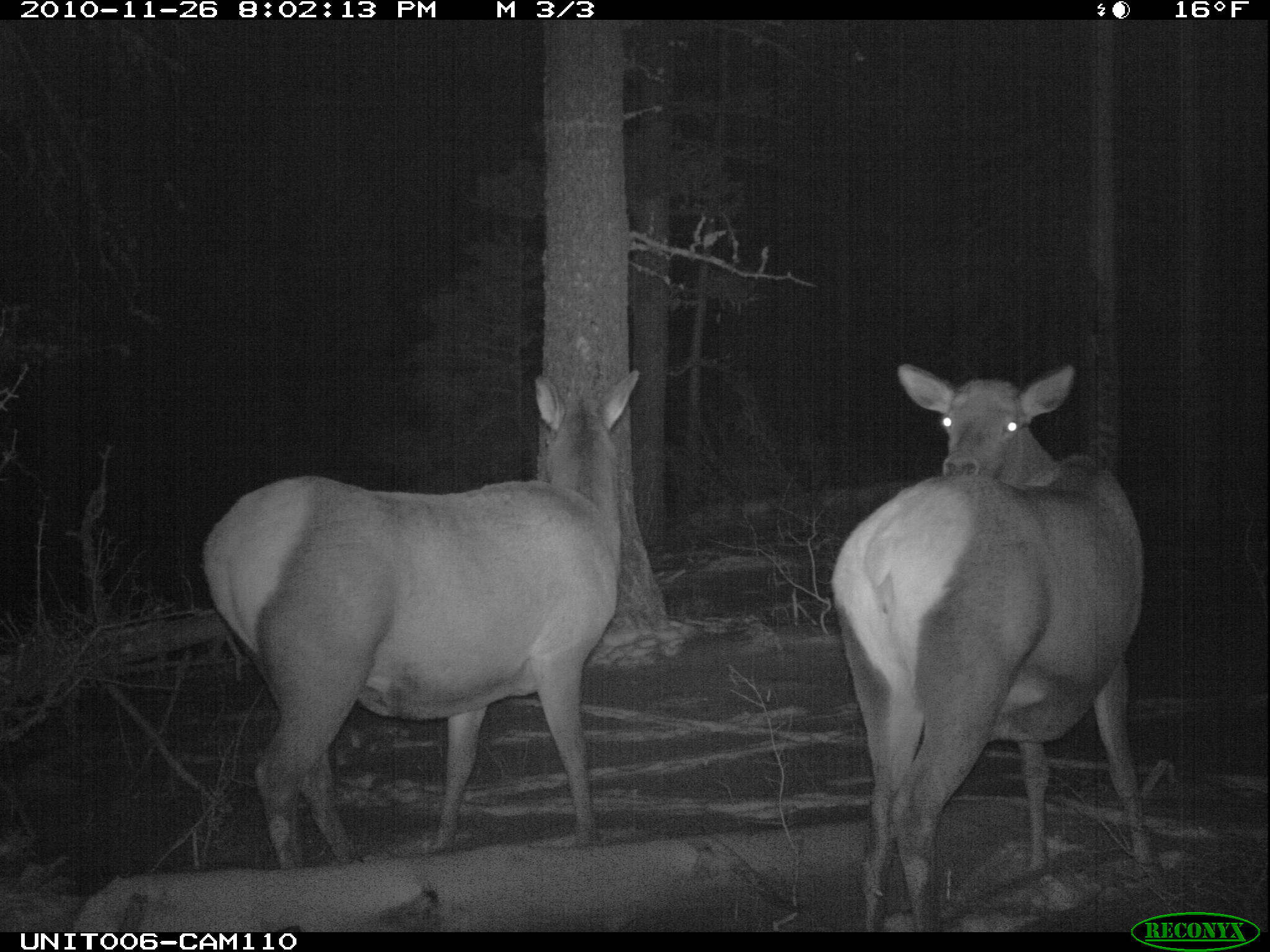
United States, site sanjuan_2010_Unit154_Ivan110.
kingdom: Animalia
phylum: Chordata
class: Mammalia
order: Artiodactyla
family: Cervidae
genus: Cervus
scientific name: Cervus elaphus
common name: red deer